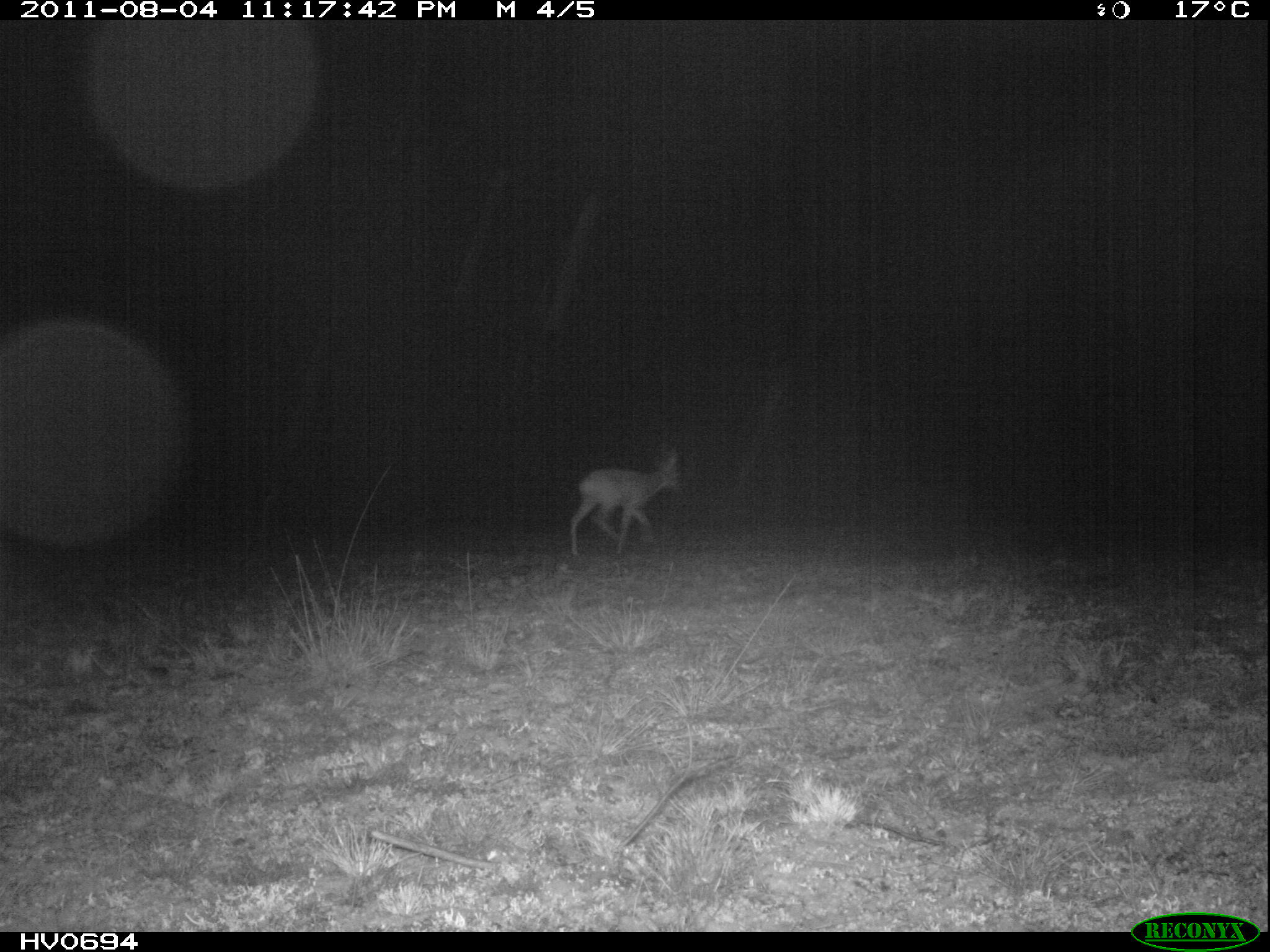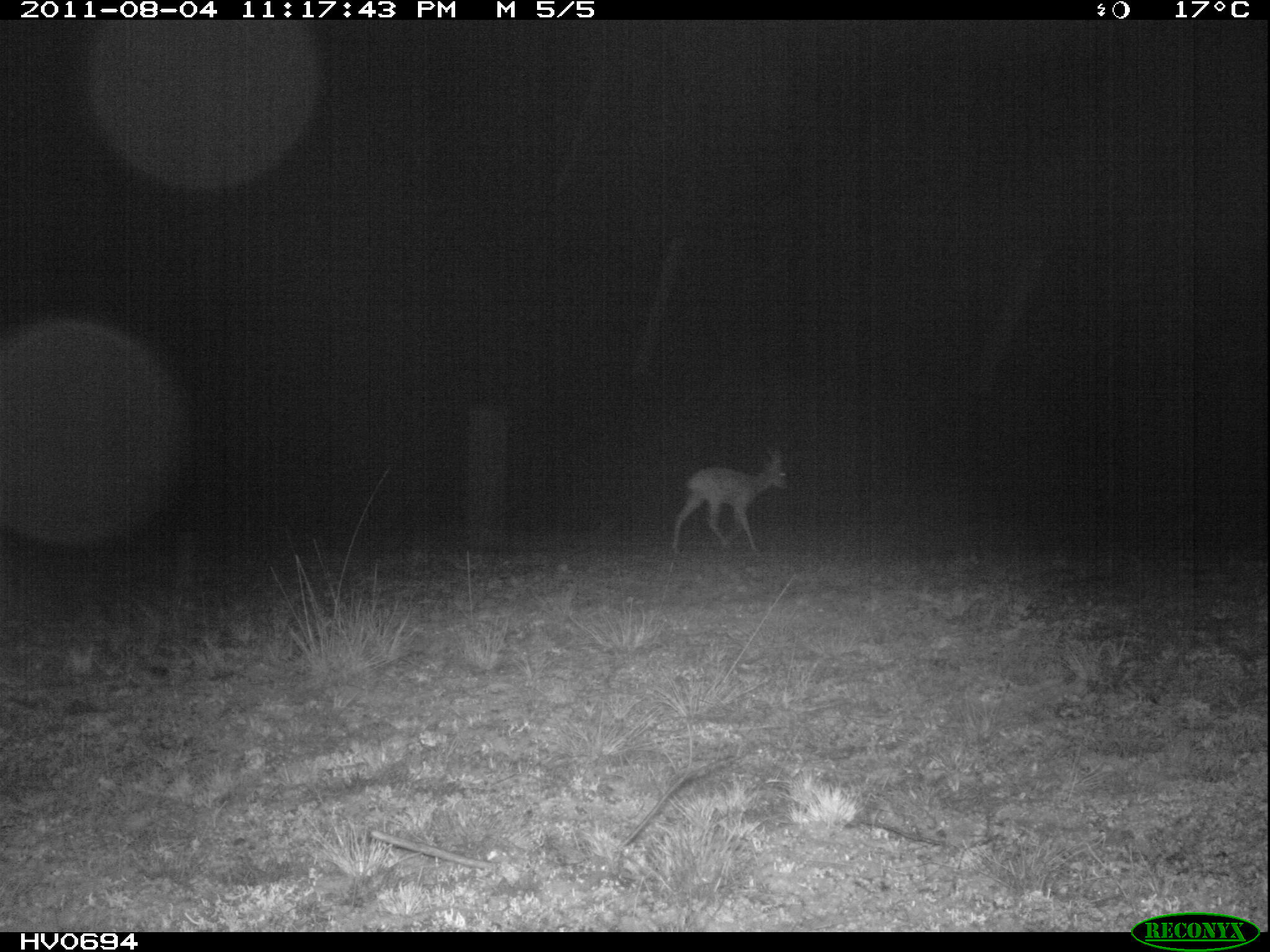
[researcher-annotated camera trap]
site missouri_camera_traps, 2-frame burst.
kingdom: Animalia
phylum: Chordata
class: Mammalia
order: Artiodactyla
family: Cervidae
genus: Capreolus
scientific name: Capreolus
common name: roe deer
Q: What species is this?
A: Roe deer (Capreolus).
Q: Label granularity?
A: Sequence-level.